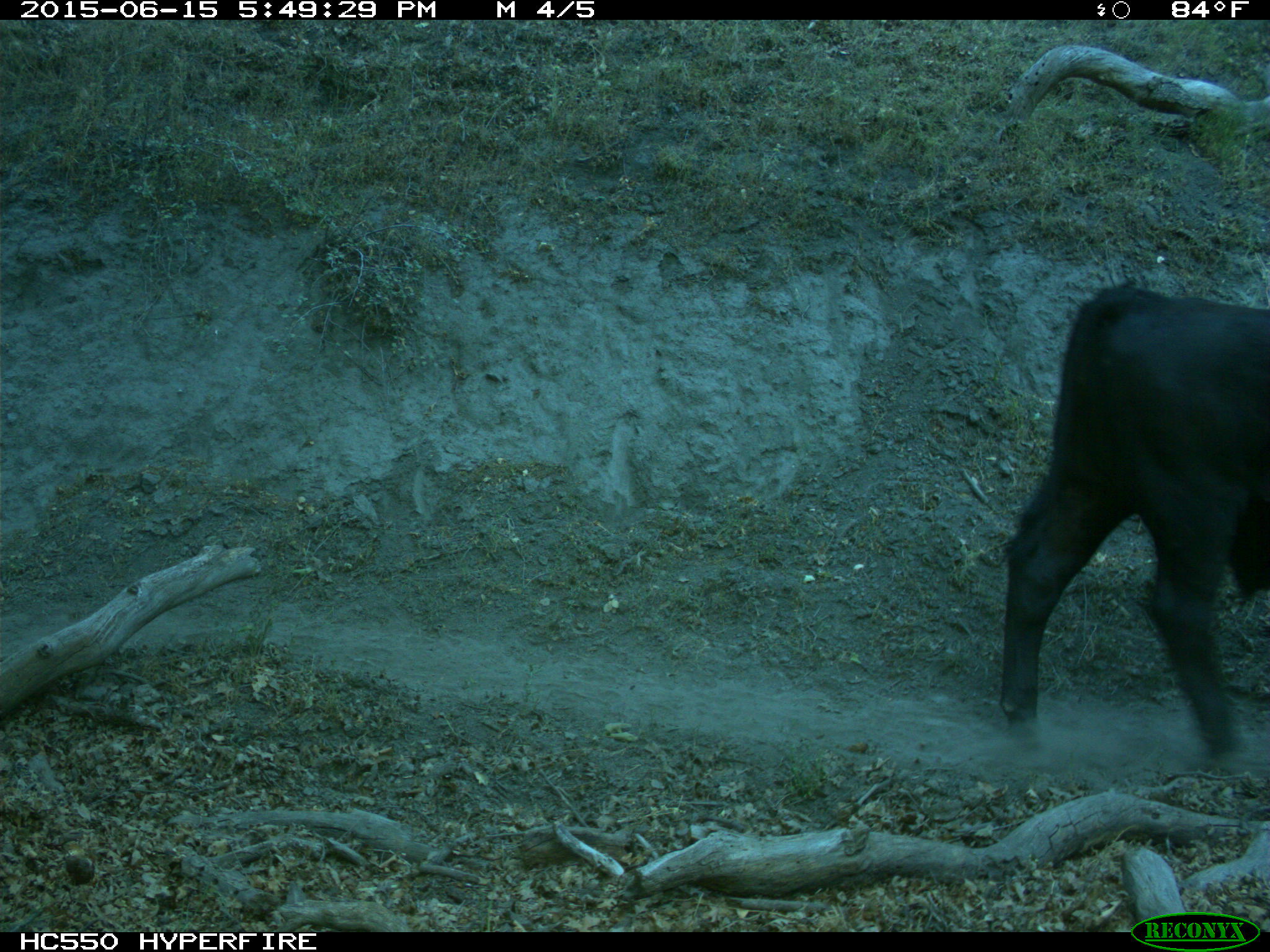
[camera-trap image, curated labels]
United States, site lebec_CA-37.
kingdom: Animalia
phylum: Chordata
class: Mammalia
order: Artiodactyla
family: Bovidae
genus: Bos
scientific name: Bos taurus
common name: domestic cow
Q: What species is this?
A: Bos taurus (domestic cow).